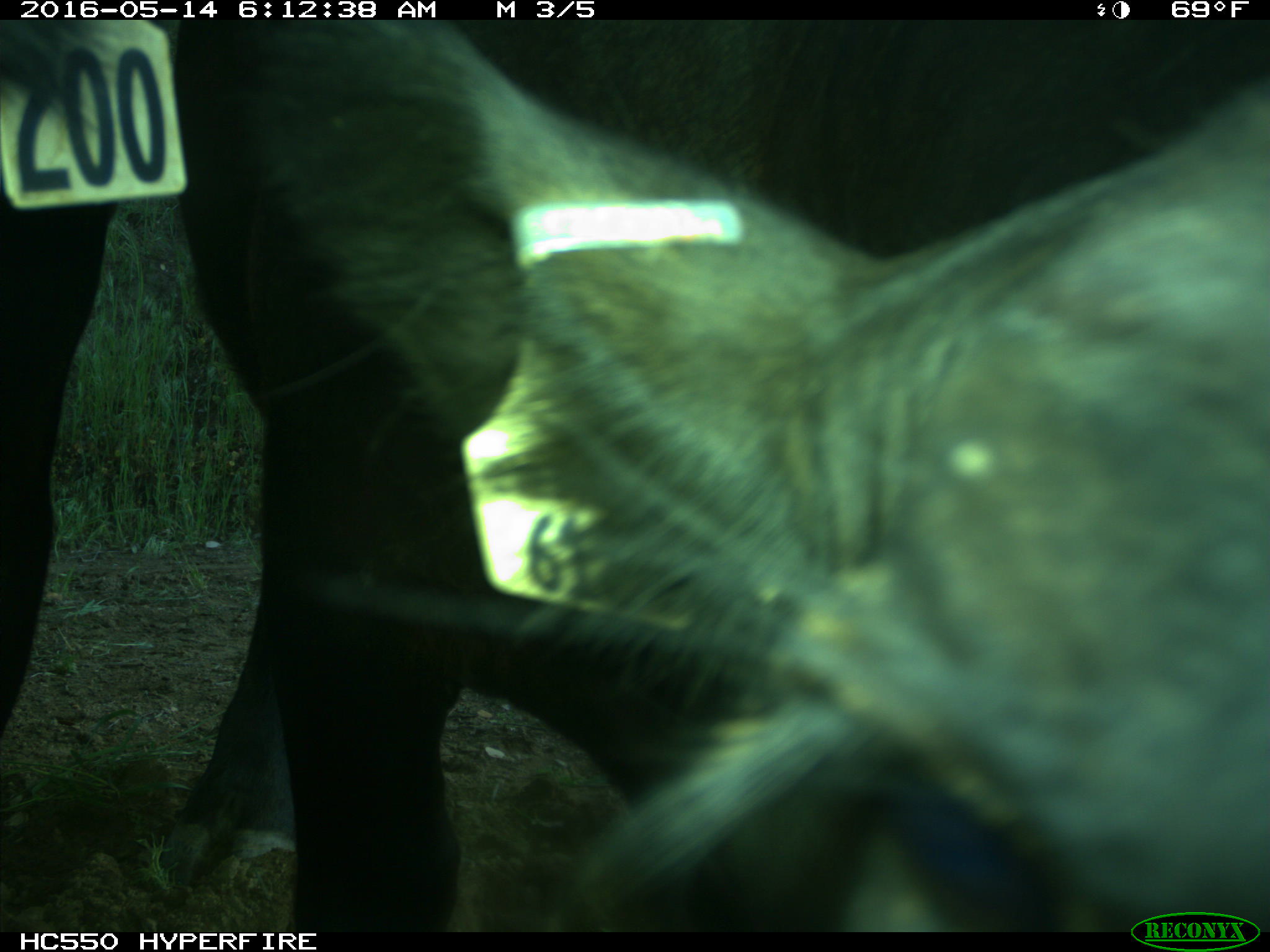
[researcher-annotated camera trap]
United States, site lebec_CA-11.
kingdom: Animalia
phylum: Chordata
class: Mammalia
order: Artiodactyla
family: Bovidae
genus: Bos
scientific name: Bos taurus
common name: domestic cow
Bos taurus (domestic cow).